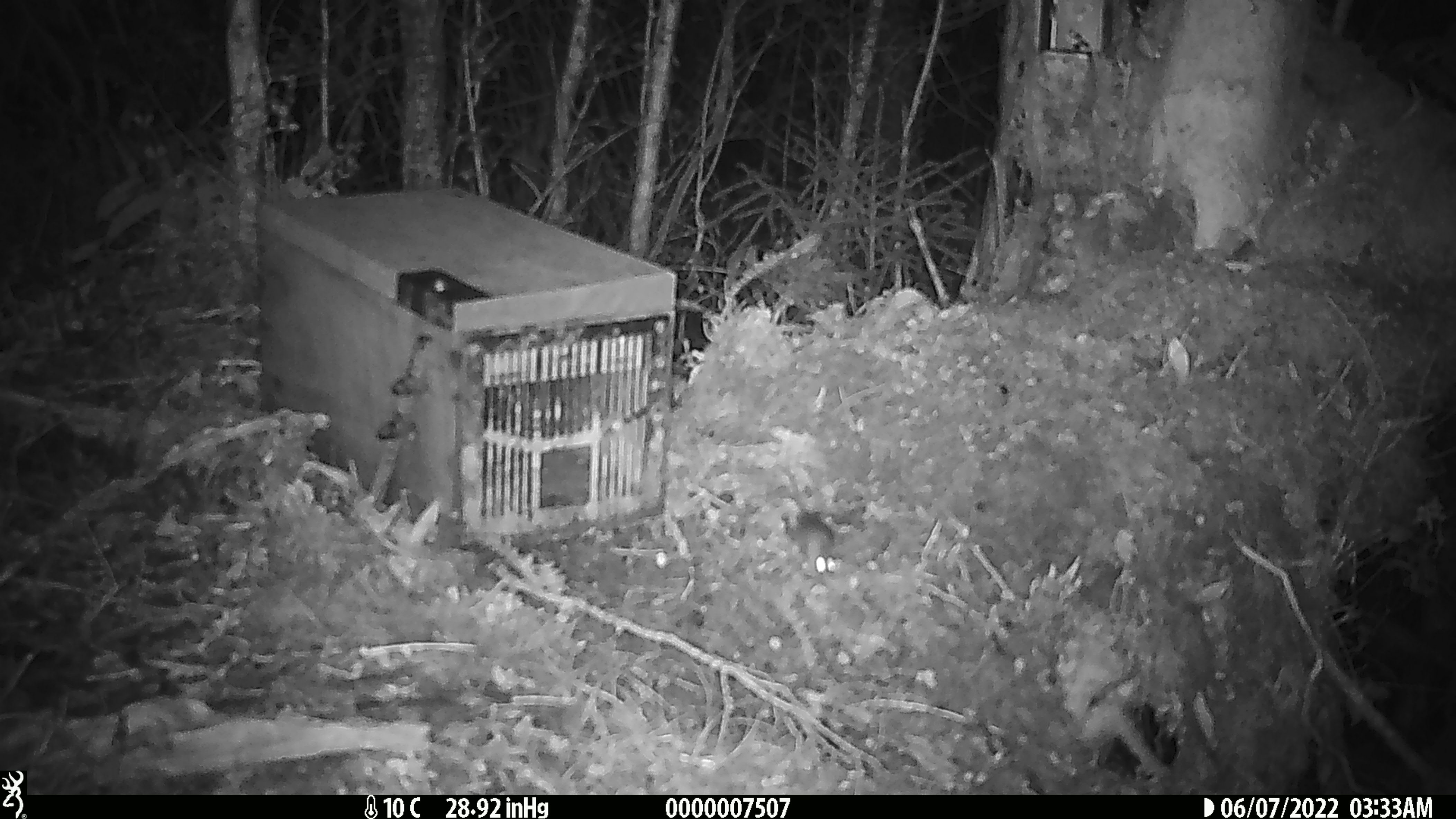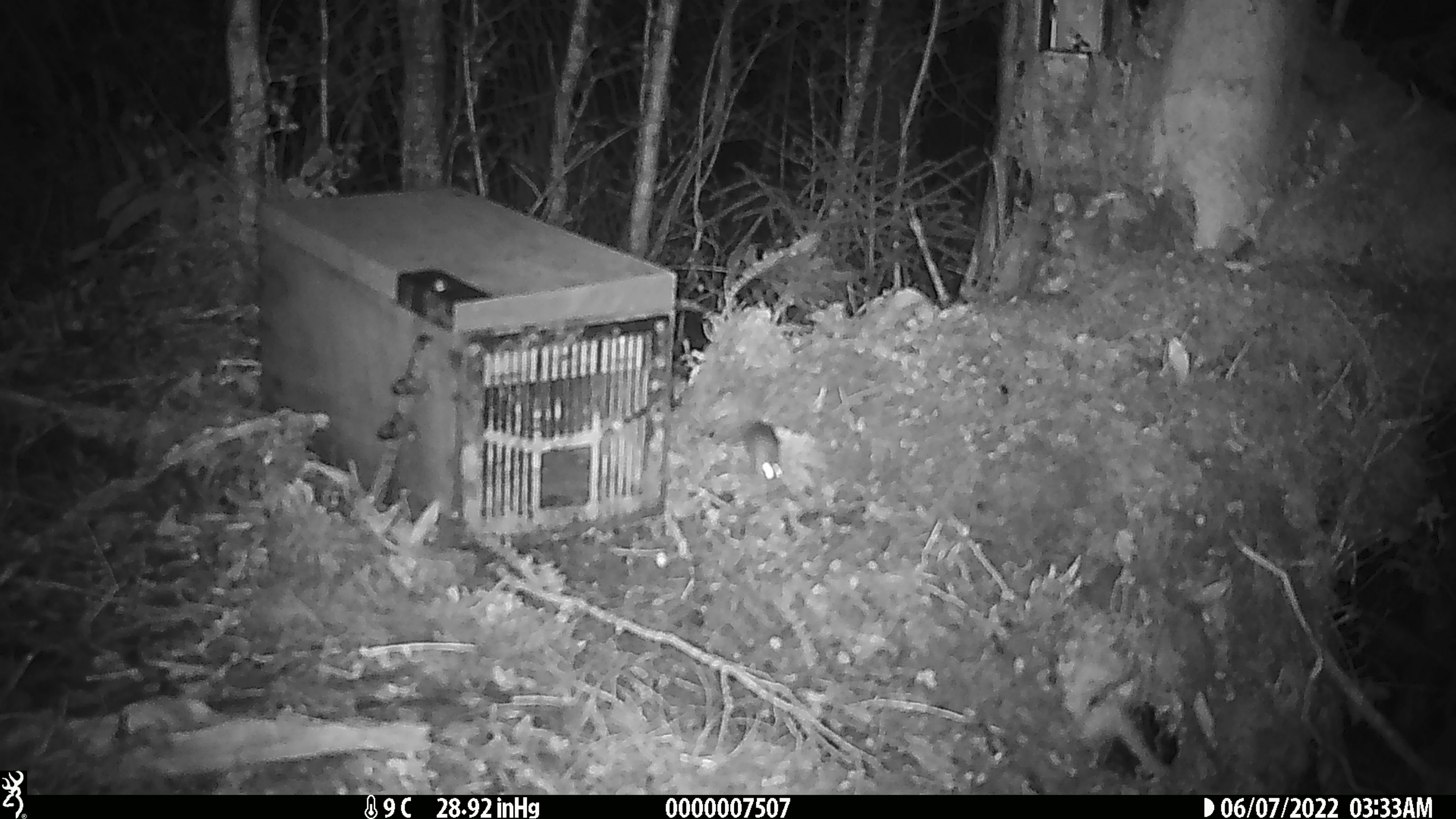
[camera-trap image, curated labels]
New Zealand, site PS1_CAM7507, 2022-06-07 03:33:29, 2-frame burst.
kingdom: Animalia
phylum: Chordata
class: Mammalia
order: Rodentia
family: Muridae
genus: Mus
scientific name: Mus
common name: mouse